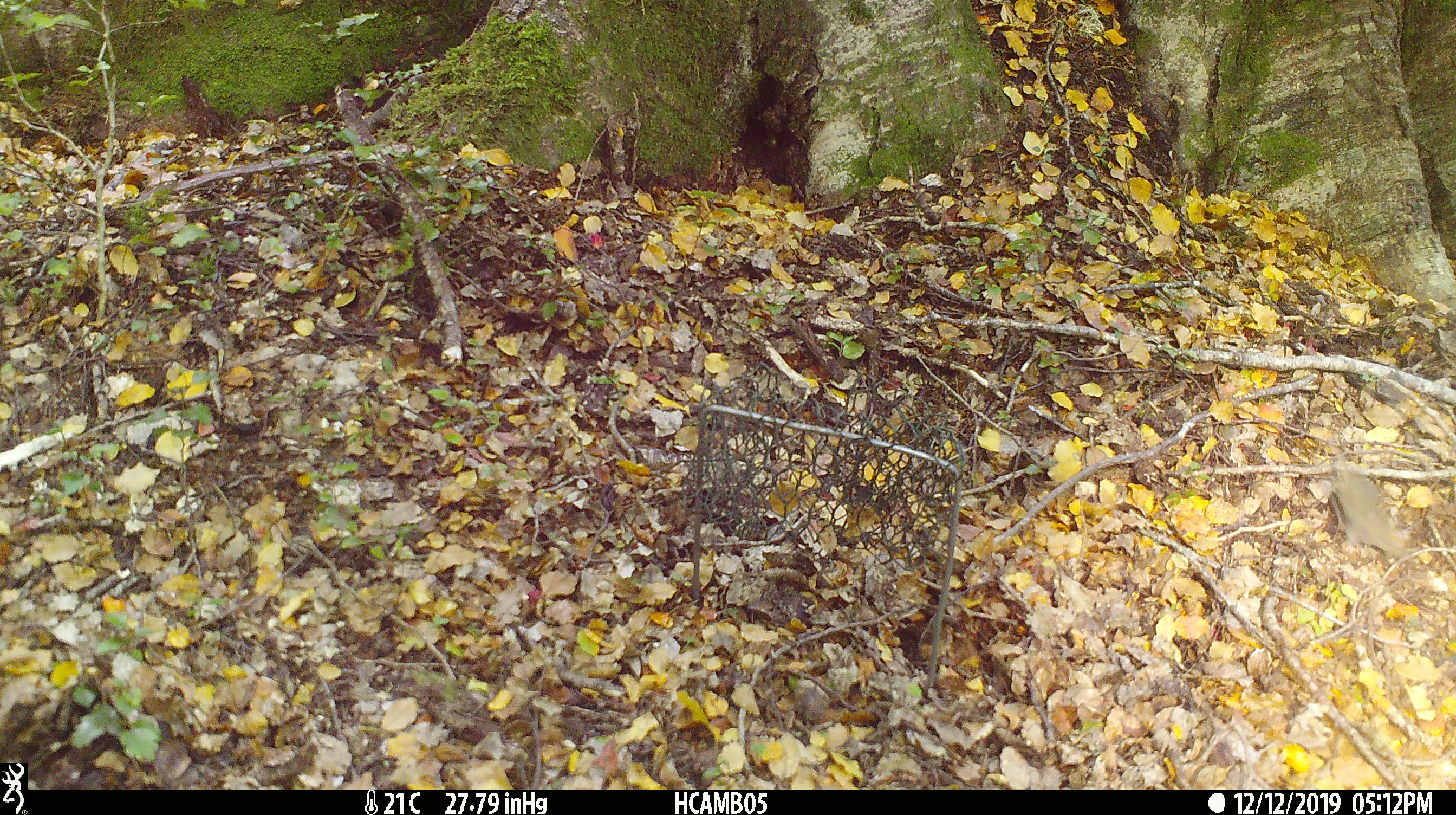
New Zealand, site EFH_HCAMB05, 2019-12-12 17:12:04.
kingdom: Animalia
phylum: Chordata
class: Mammalia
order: Rodentia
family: Muridae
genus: Mus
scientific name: Mus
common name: mouse